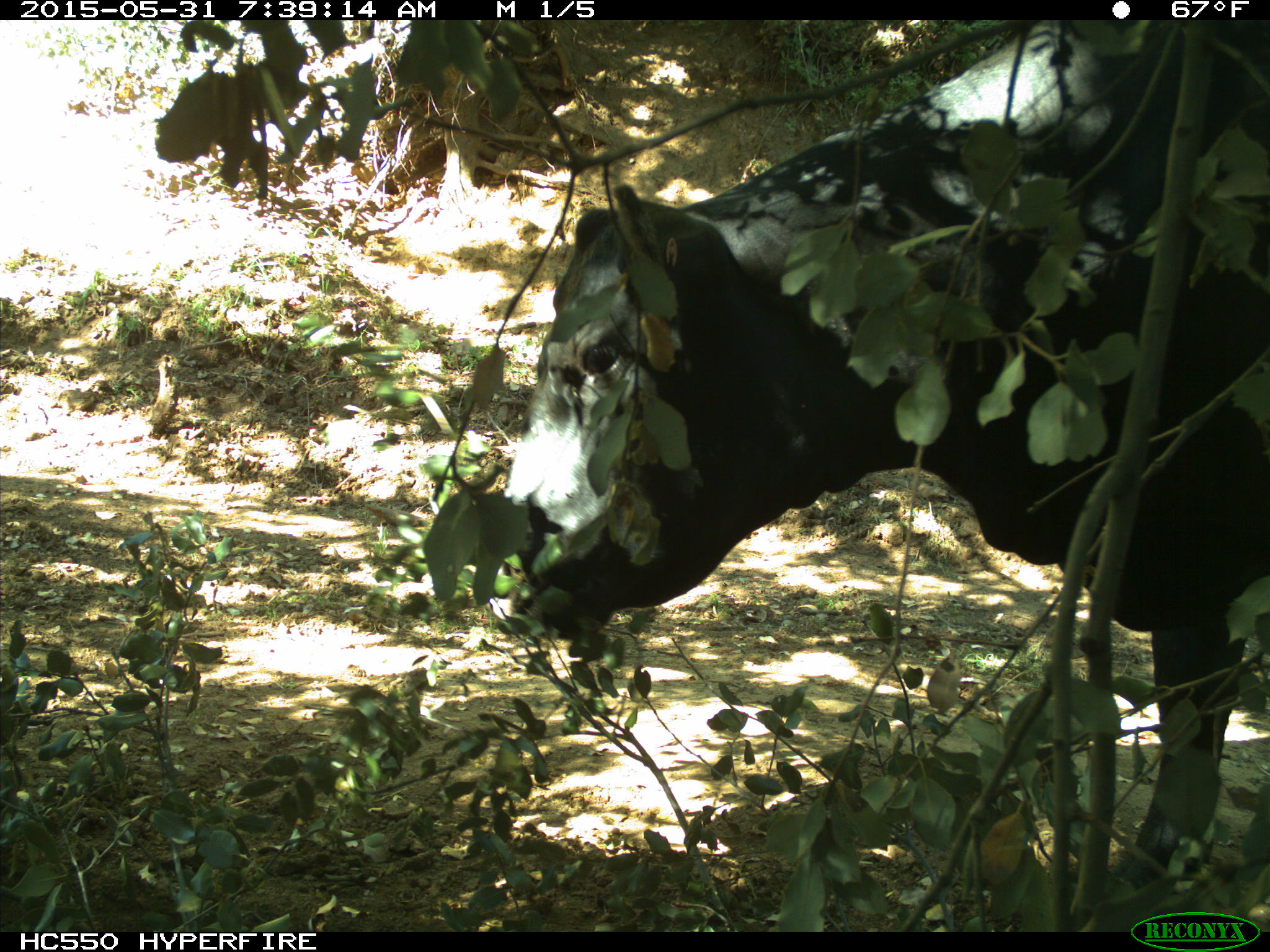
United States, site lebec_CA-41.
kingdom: Animalia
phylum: Chordata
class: Mammalia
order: Artiodactyla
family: Bovidae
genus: Bos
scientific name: Bos taurus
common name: domestic cow